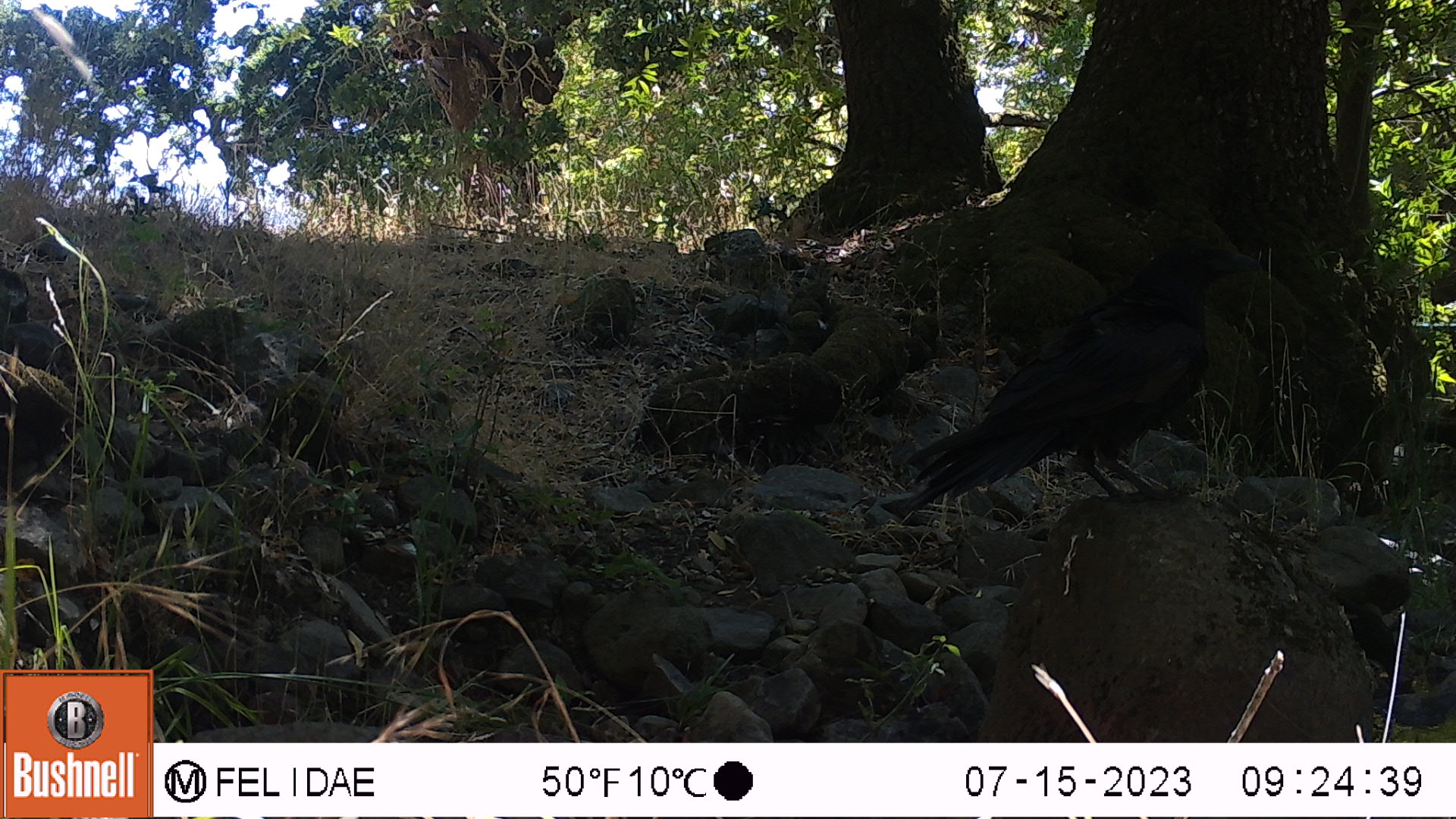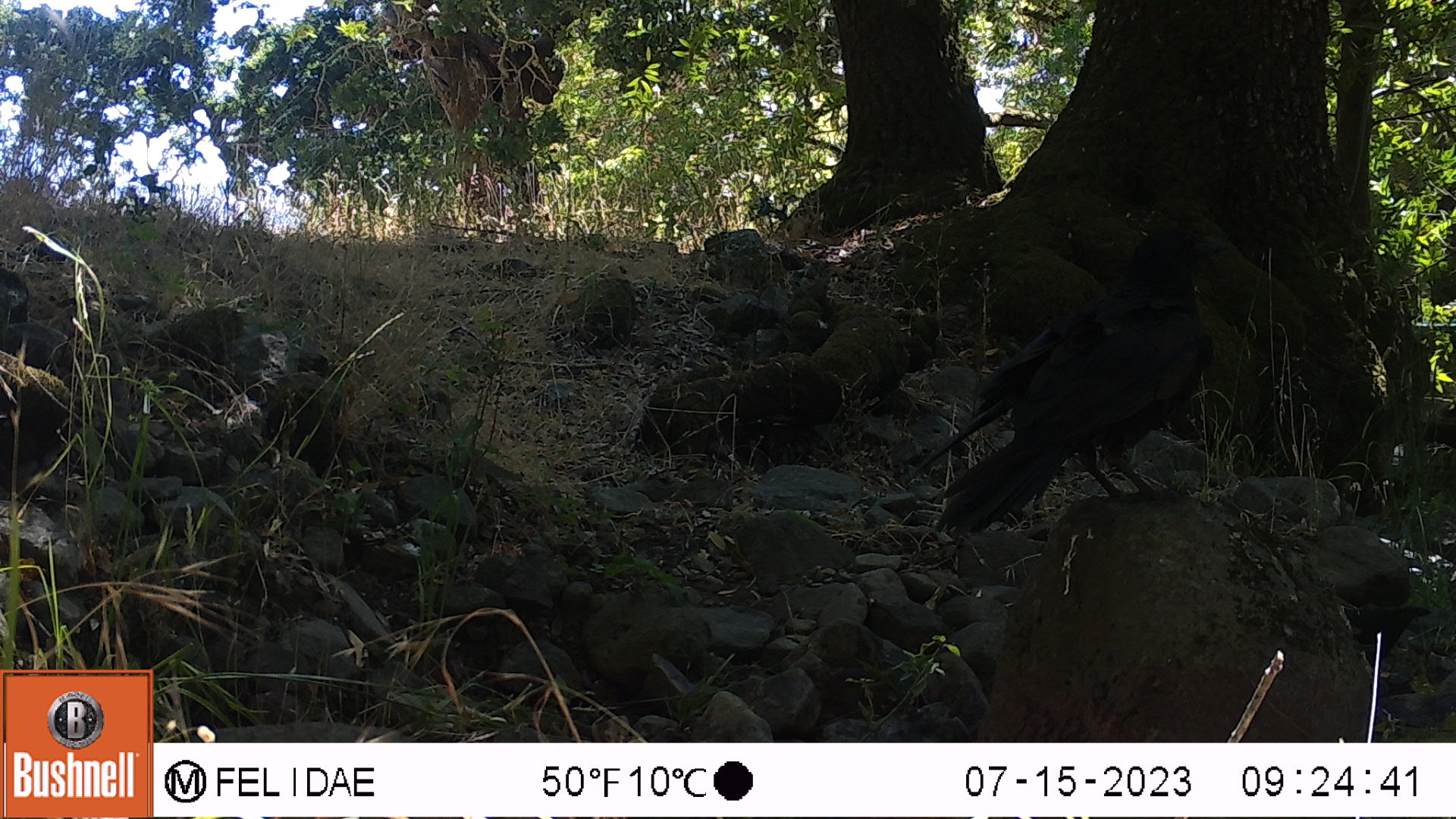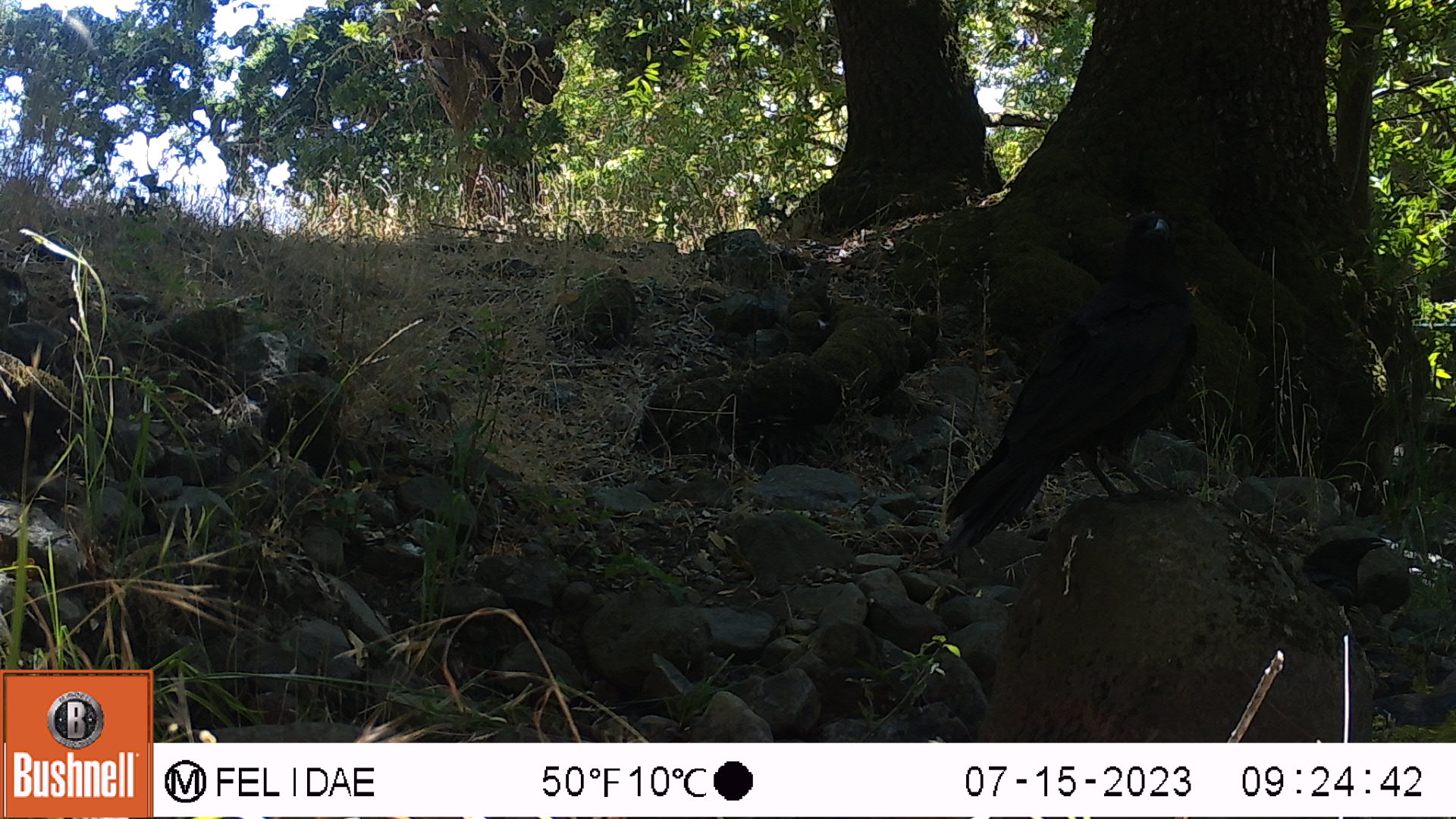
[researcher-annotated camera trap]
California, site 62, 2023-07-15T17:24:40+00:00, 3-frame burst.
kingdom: Animalia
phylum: Chordata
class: Aves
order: Passeriformes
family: Corvidae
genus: Corvus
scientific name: Corvus brachyrhynchos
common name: american crow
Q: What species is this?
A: American crow (Corvus brachyrhynchos).